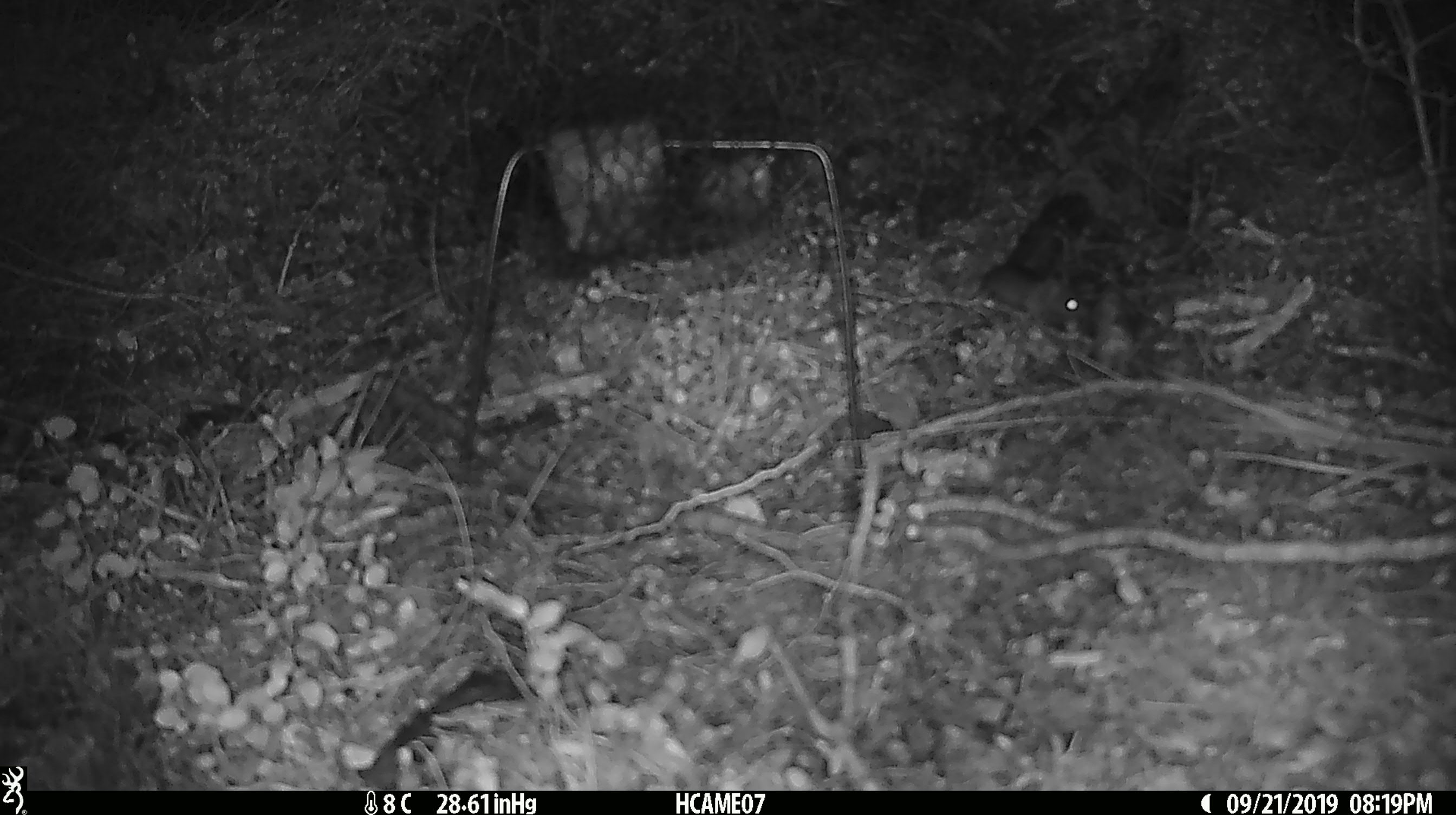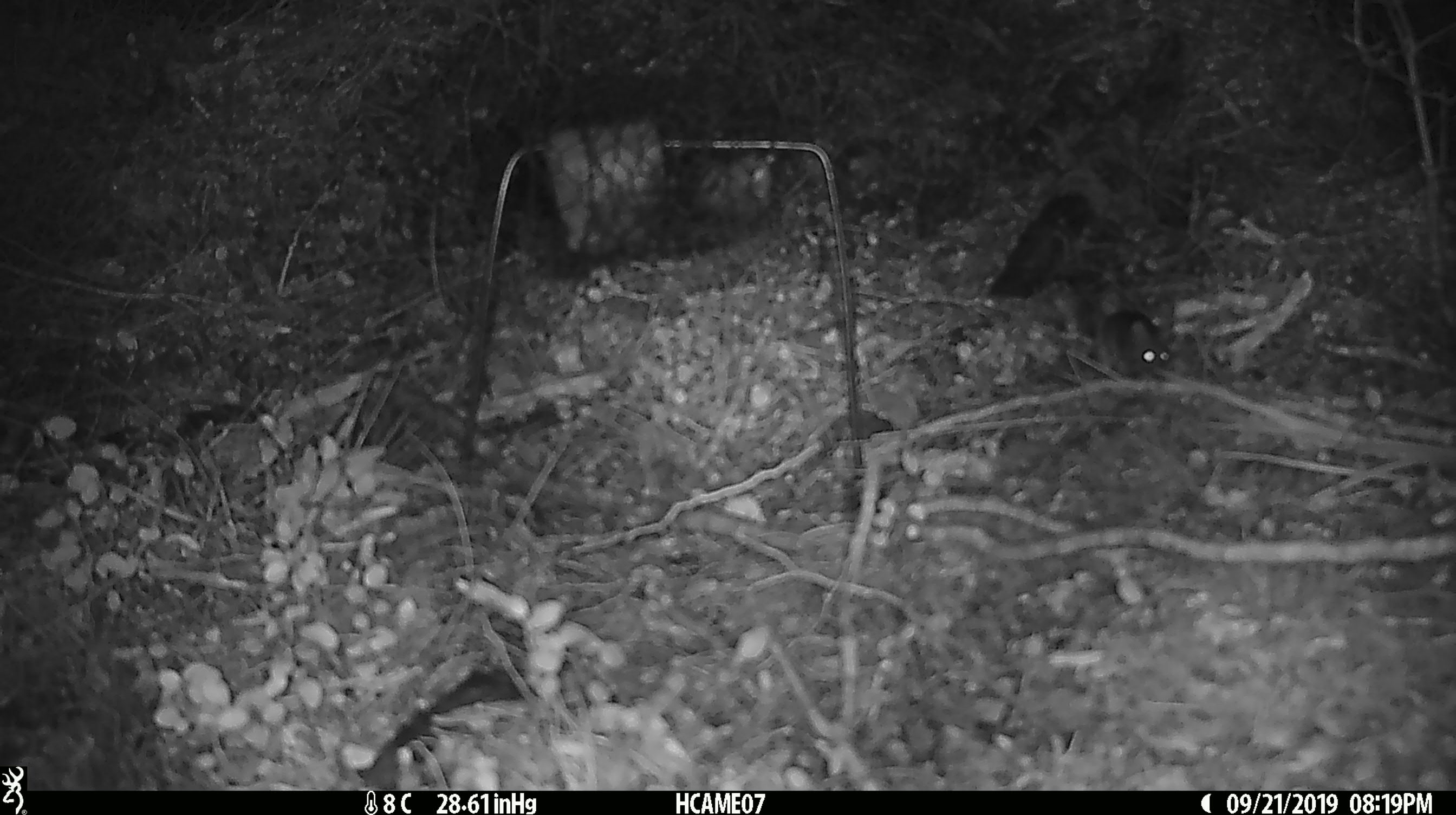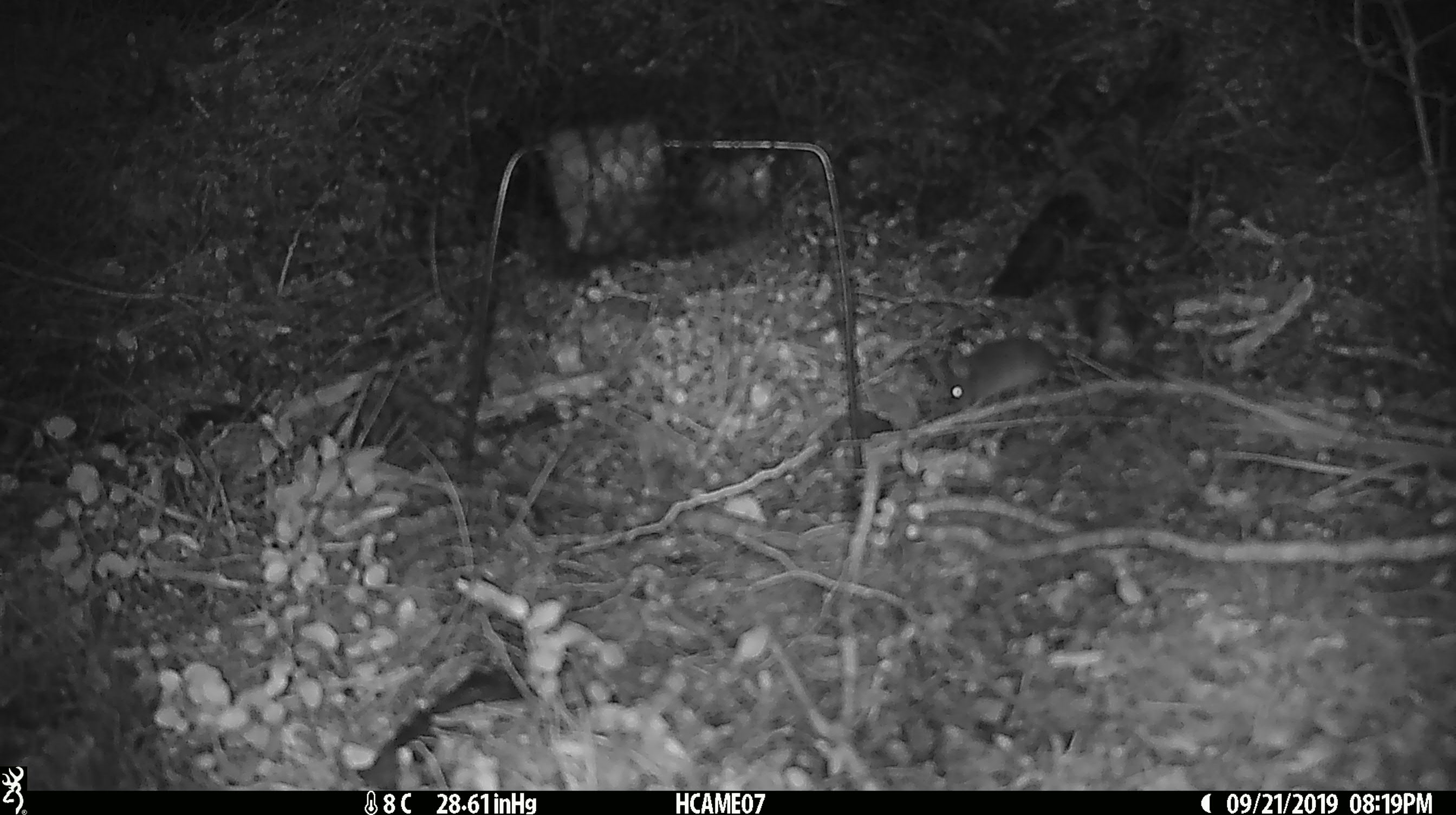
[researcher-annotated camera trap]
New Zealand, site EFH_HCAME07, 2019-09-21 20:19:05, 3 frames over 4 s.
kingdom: Animalia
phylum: Chordata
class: Mammalia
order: Rodentia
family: Muridae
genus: Mus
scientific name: Mus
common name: mouse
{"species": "mouse (Mus)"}